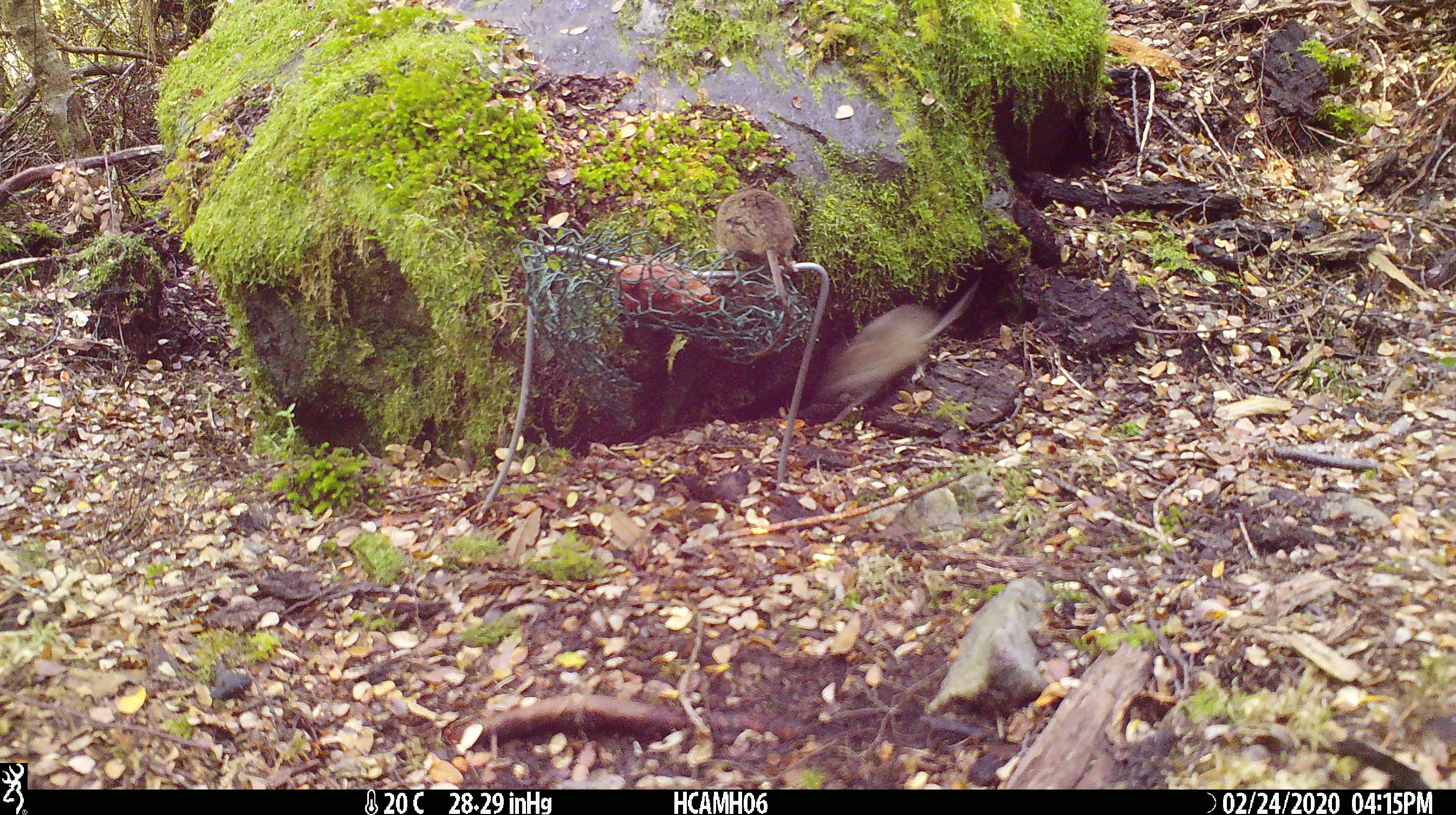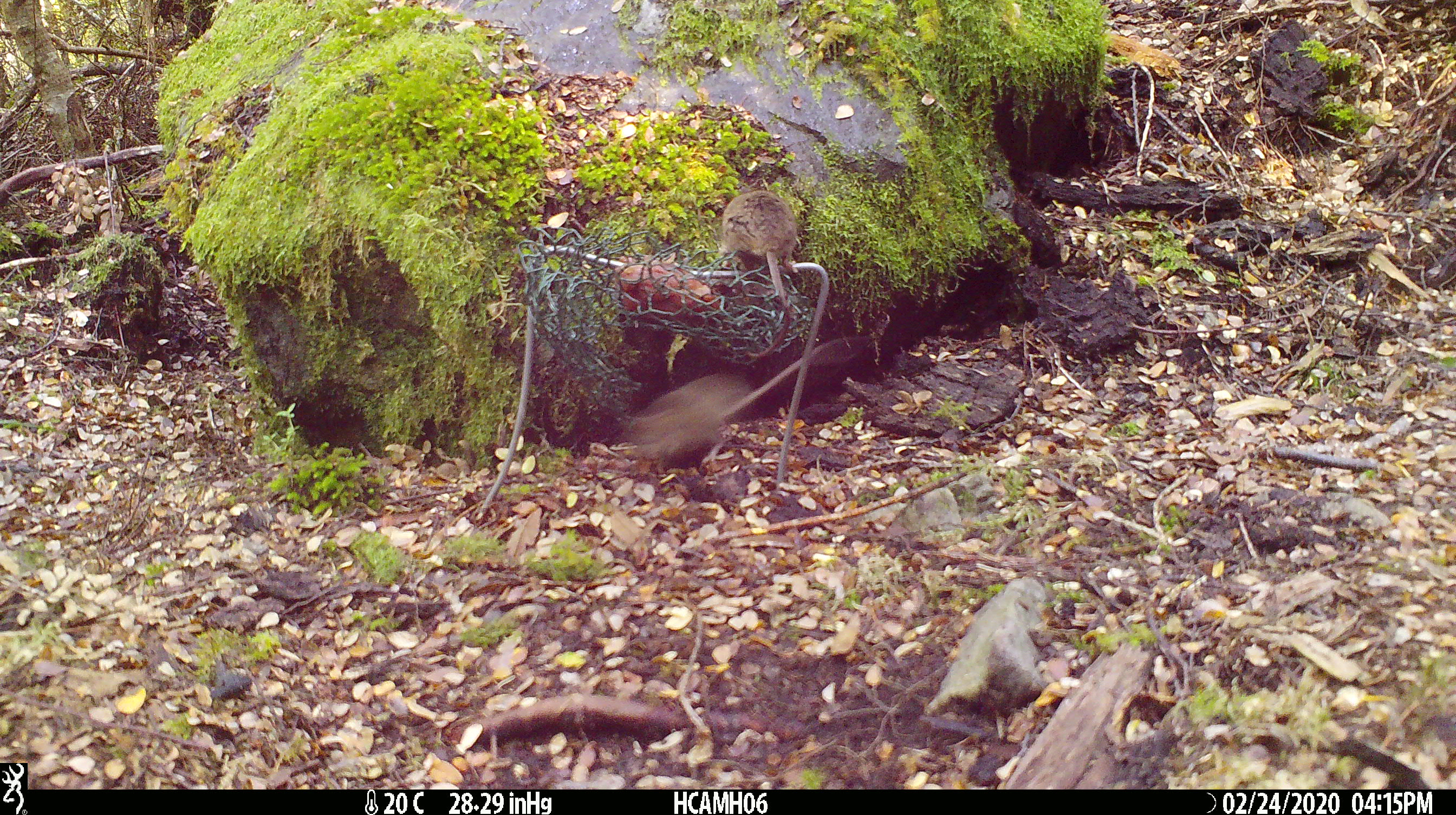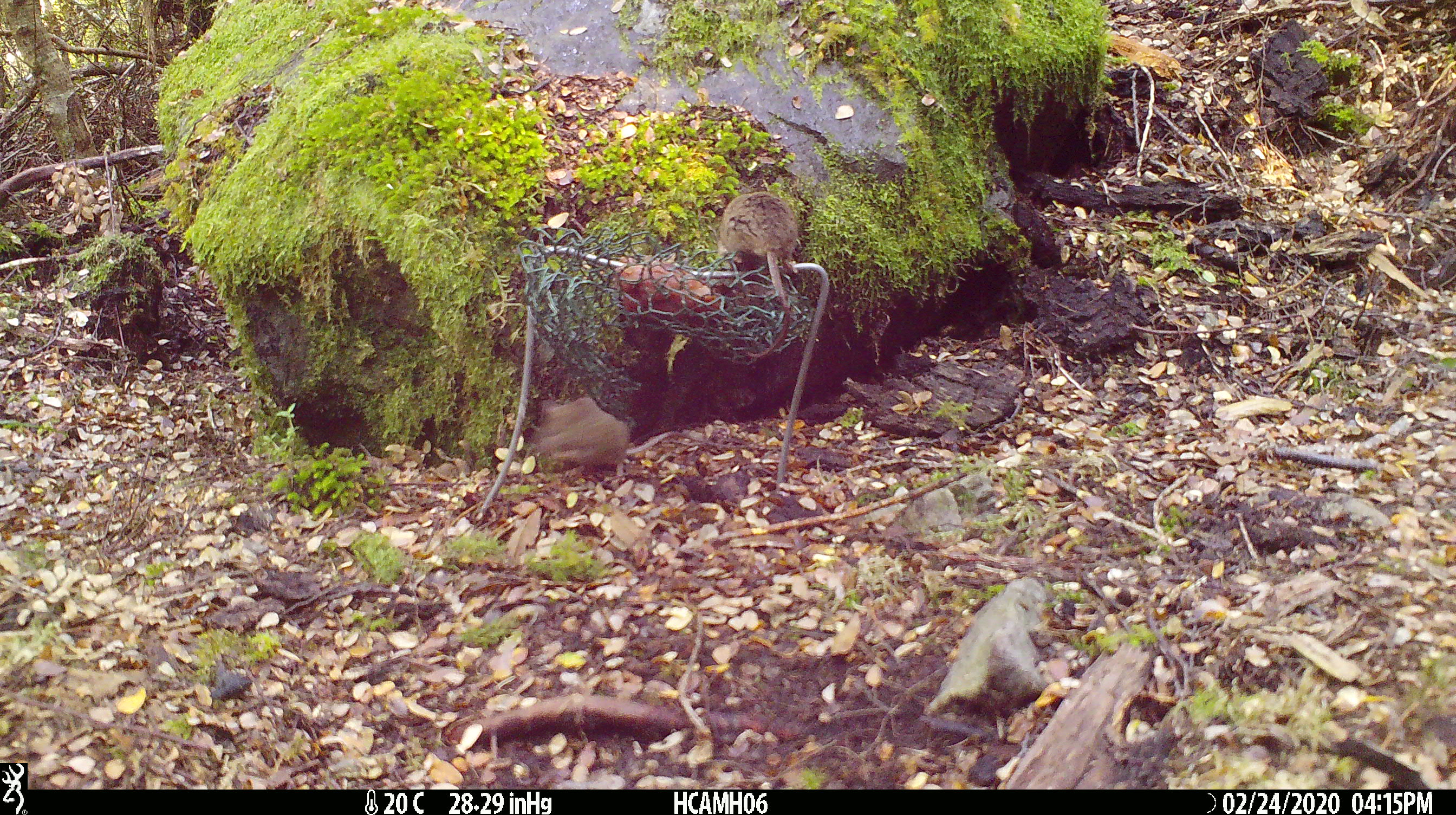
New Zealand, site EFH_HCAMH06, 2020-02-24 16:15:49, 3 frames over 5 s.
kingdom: Animalia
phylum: Chordata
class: Mammalia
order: Rodentia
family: Muridae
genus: Mus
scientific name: Mus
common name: mouse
Mouse (Mus).